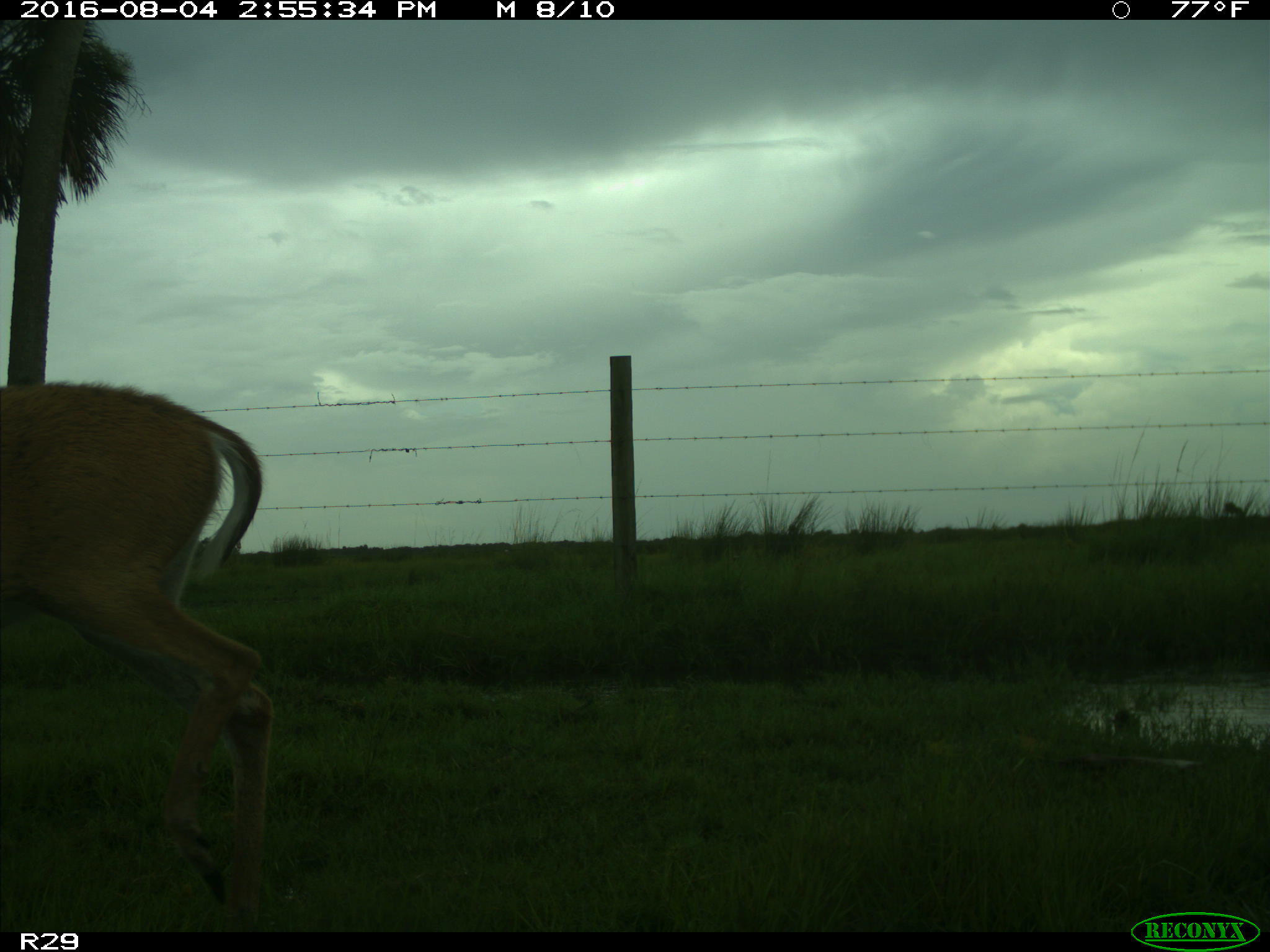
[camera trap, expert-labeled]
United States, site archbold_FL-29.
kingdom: Animalia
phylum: Chordata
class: Mammalia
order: Artiodactyla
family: Cervidae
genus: Odocoileus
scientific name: Odocoileus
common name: deer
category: unidentified deer